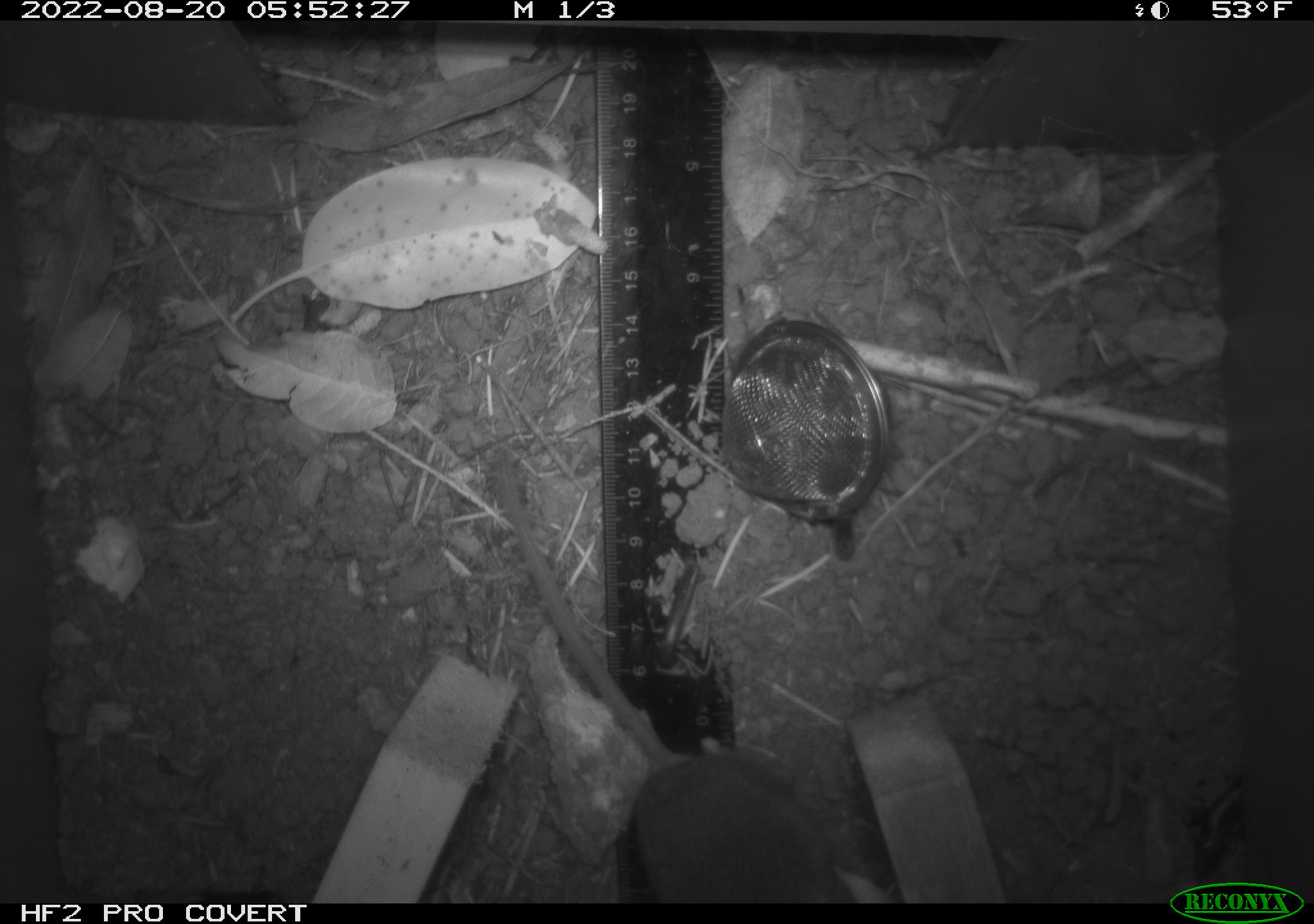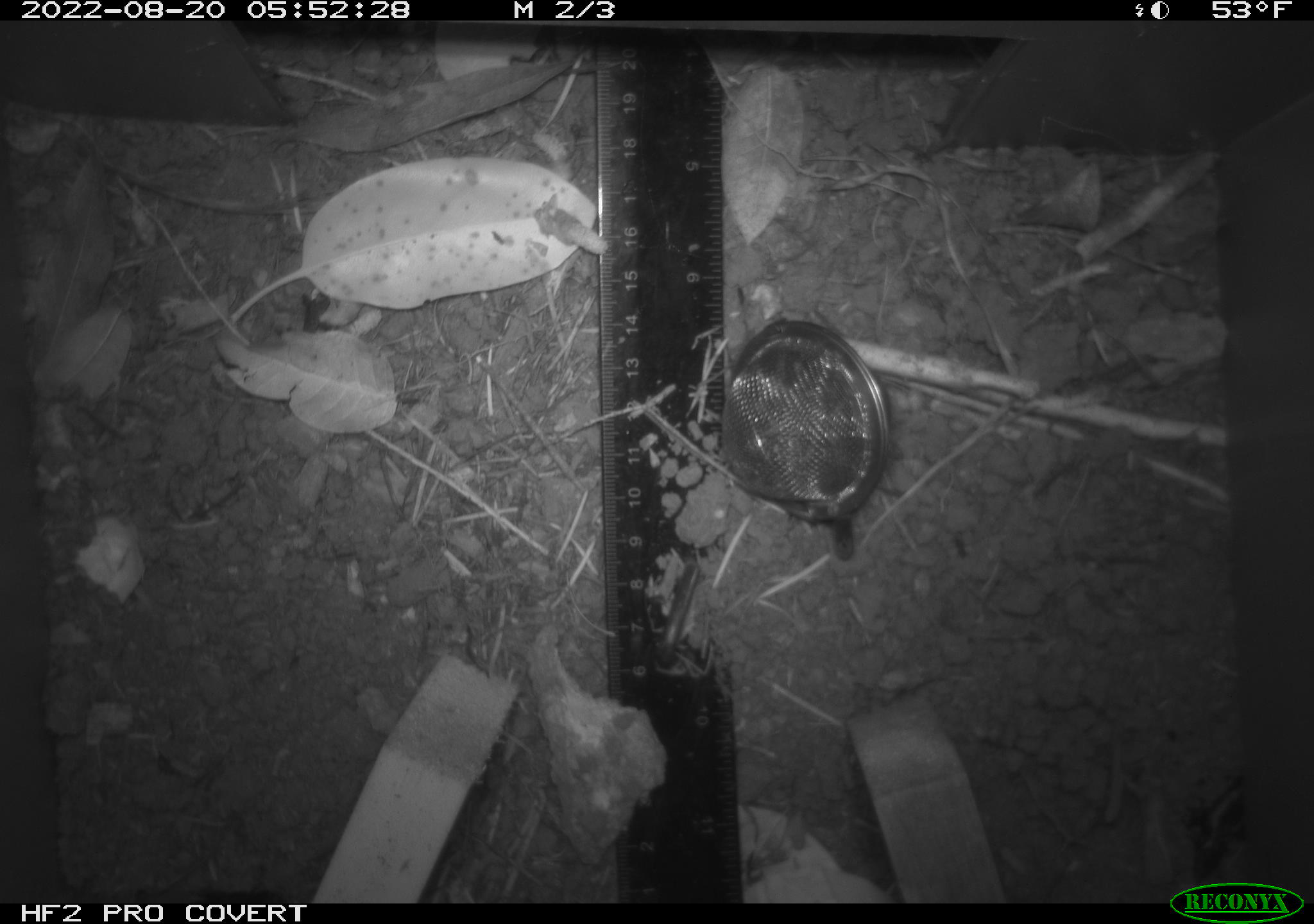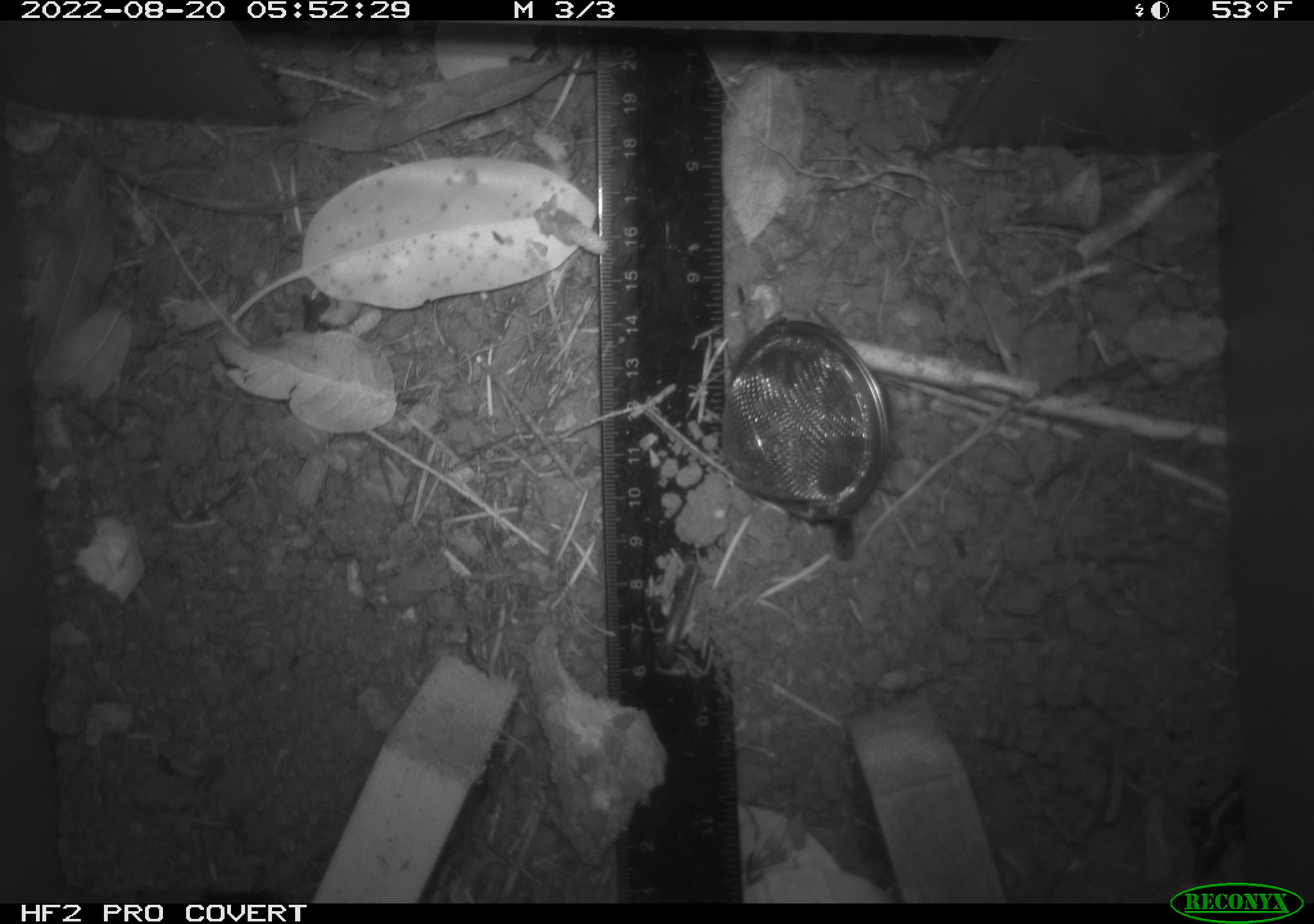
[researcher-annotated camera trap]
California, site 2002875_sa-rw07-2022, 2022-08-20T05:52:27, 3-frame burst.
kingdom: Animalia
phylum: Chordata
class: Mammalia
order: Rodentia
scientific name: Rodentia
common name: mouse species